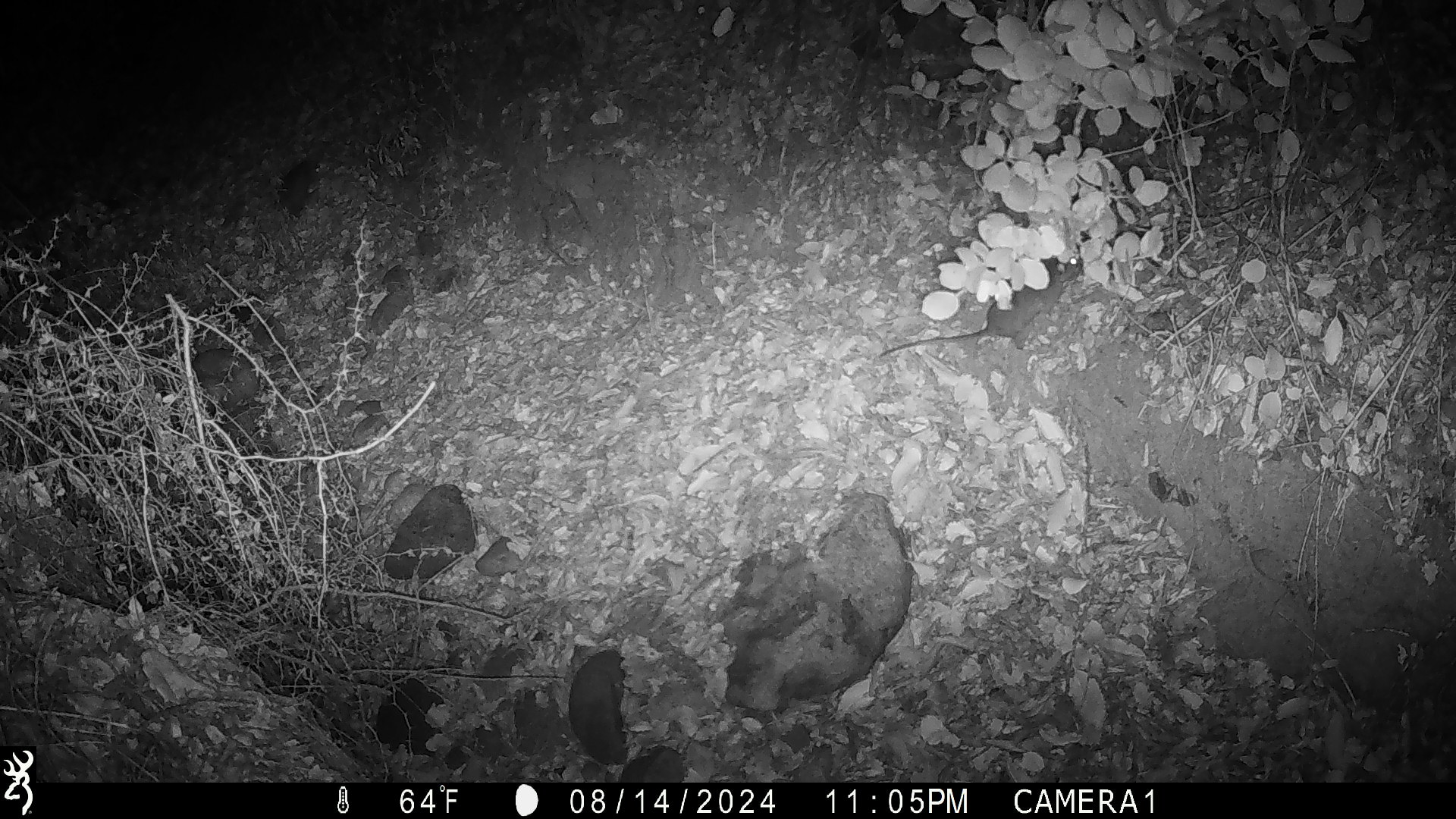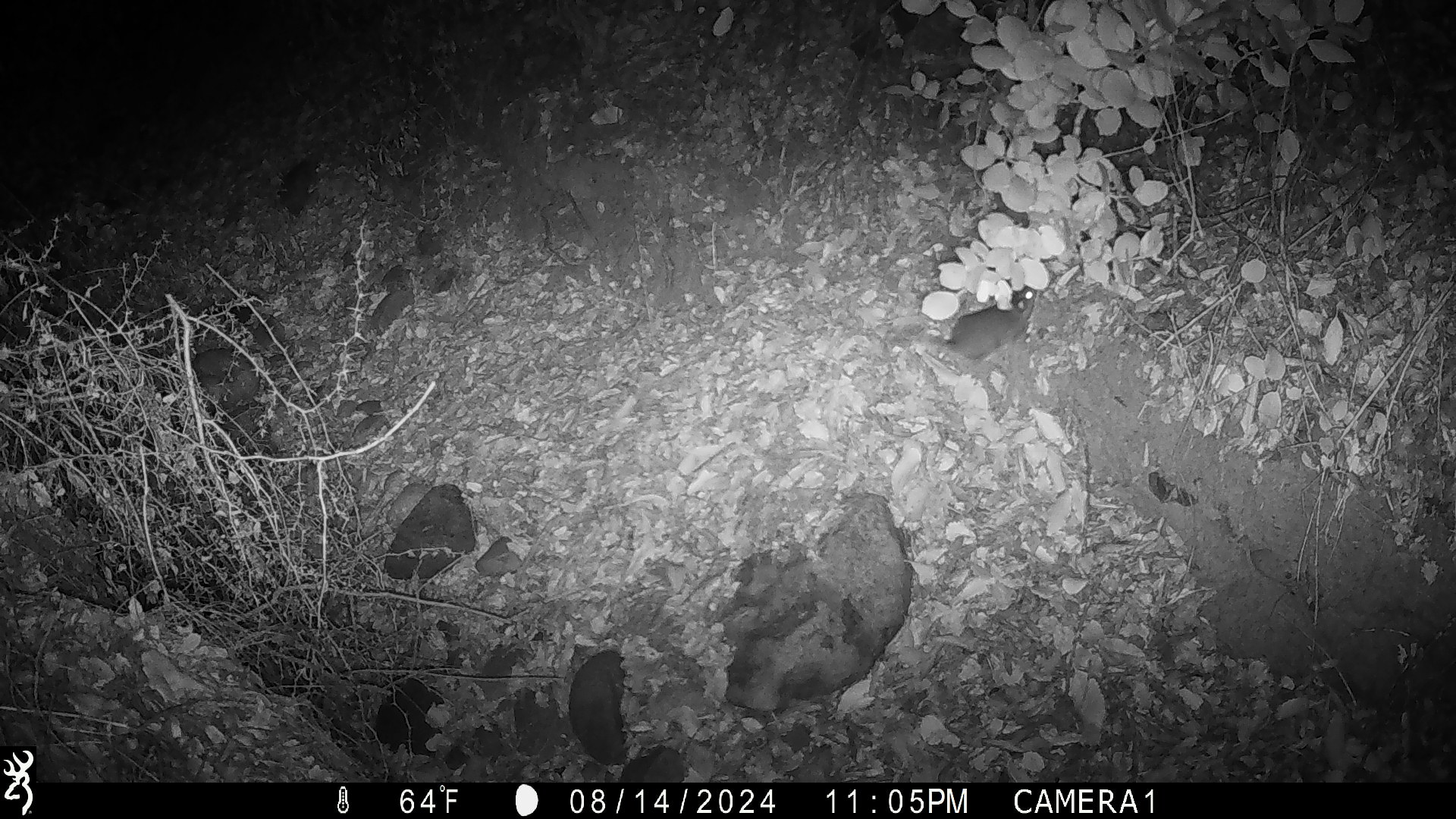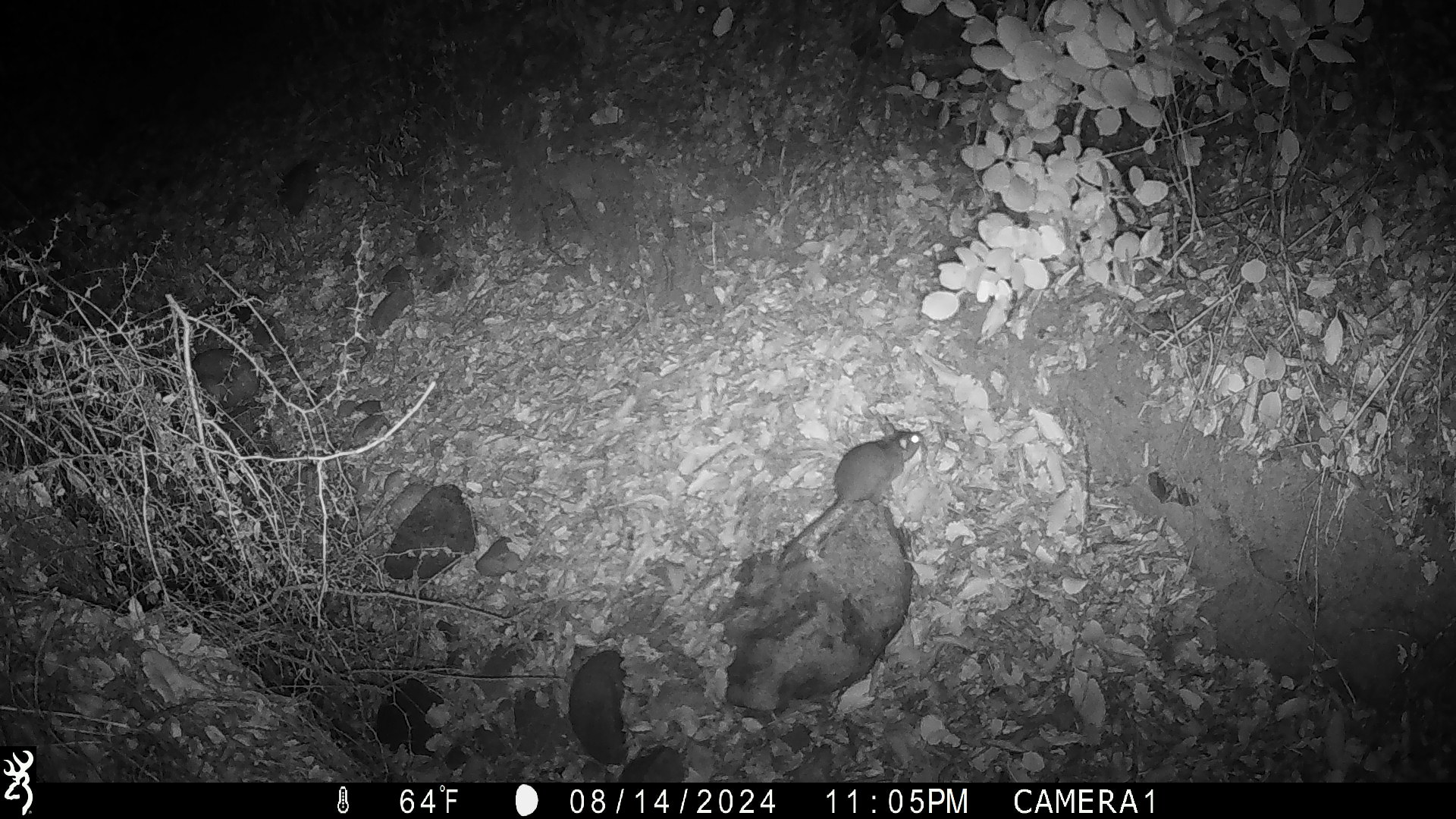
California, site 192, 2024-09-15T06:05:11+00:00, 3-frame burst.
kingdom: Animalia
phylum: Chordata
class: Mammalia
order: Rodentia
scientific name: Rodentia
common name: mouse or rat